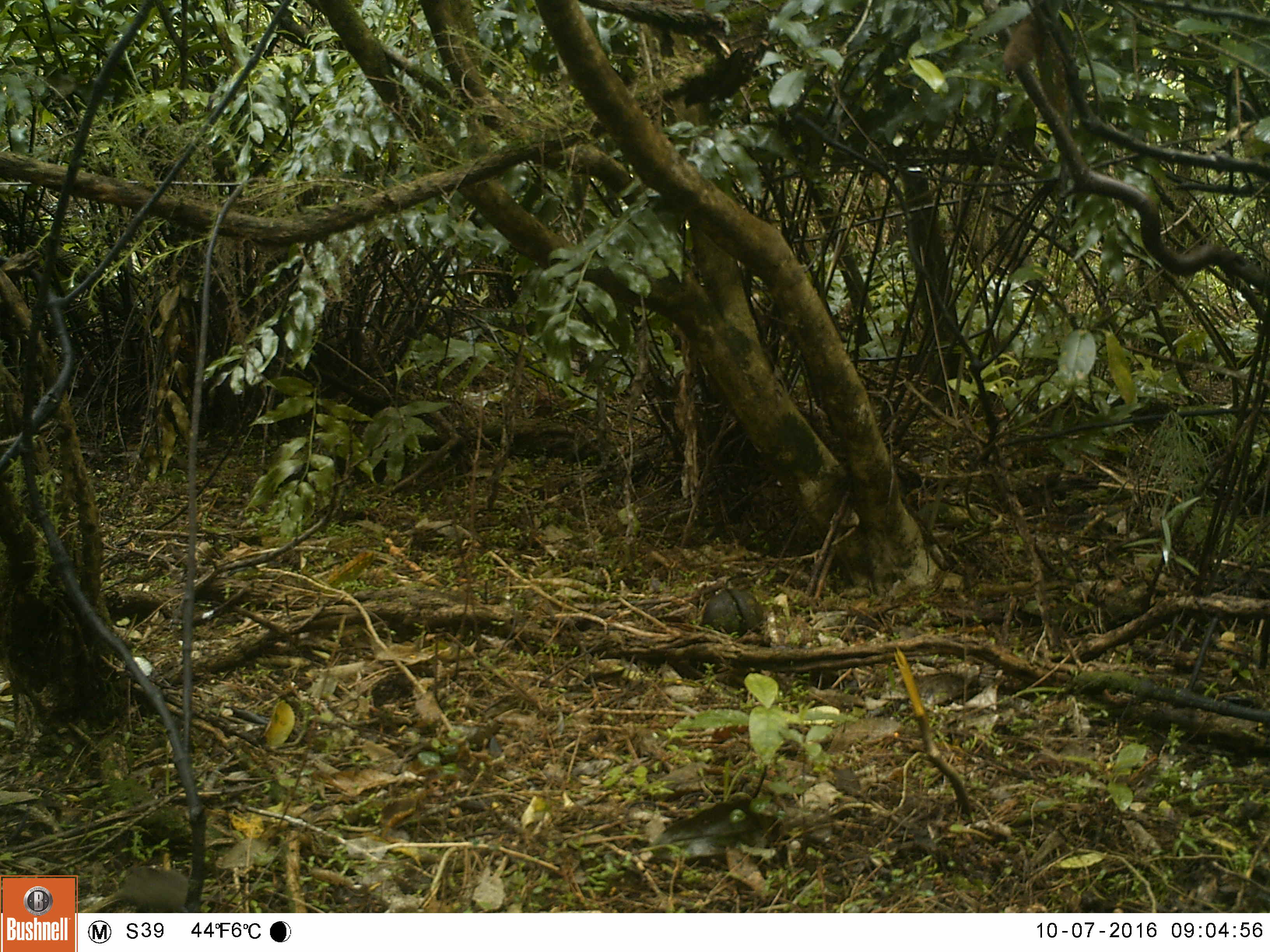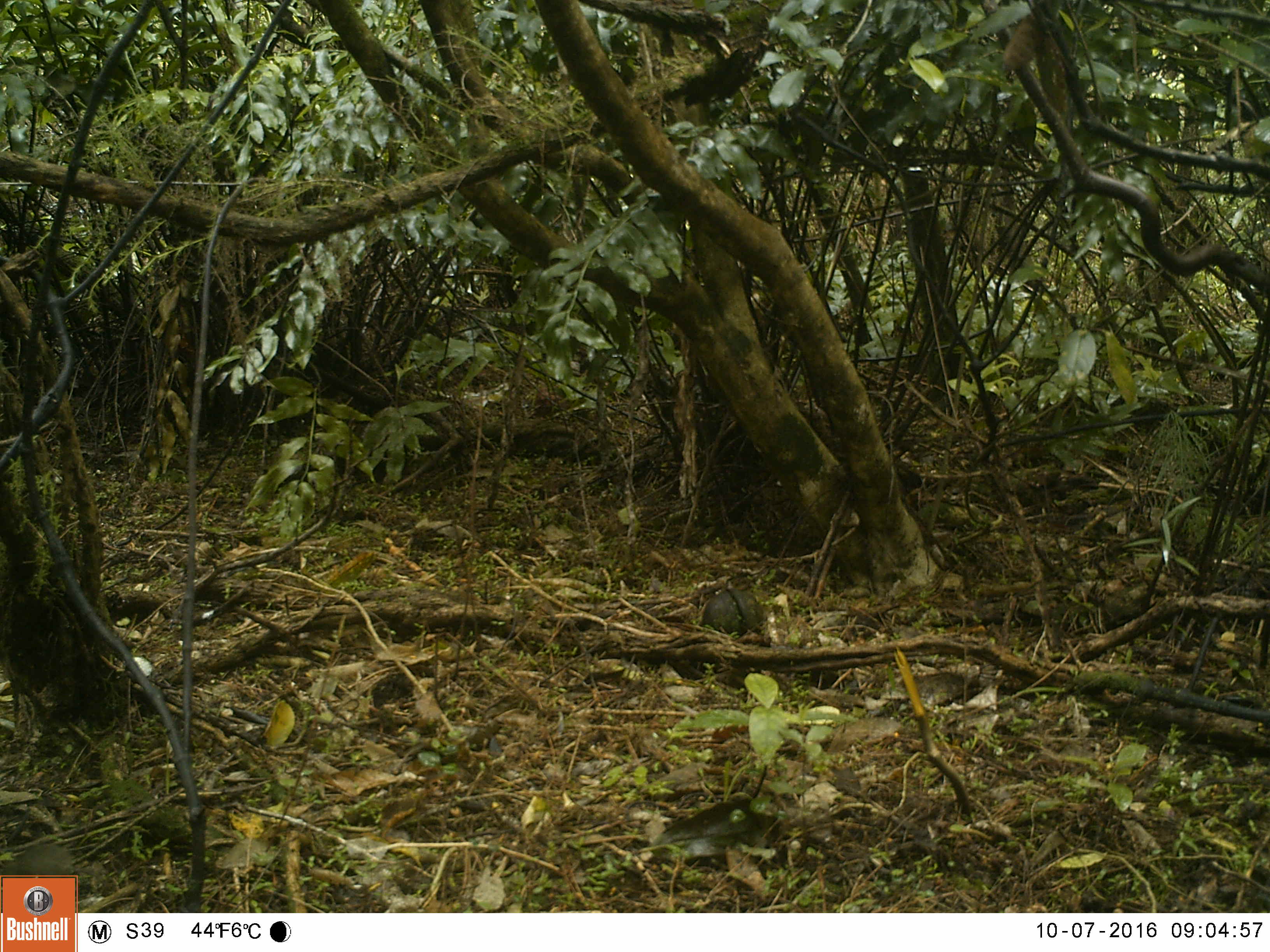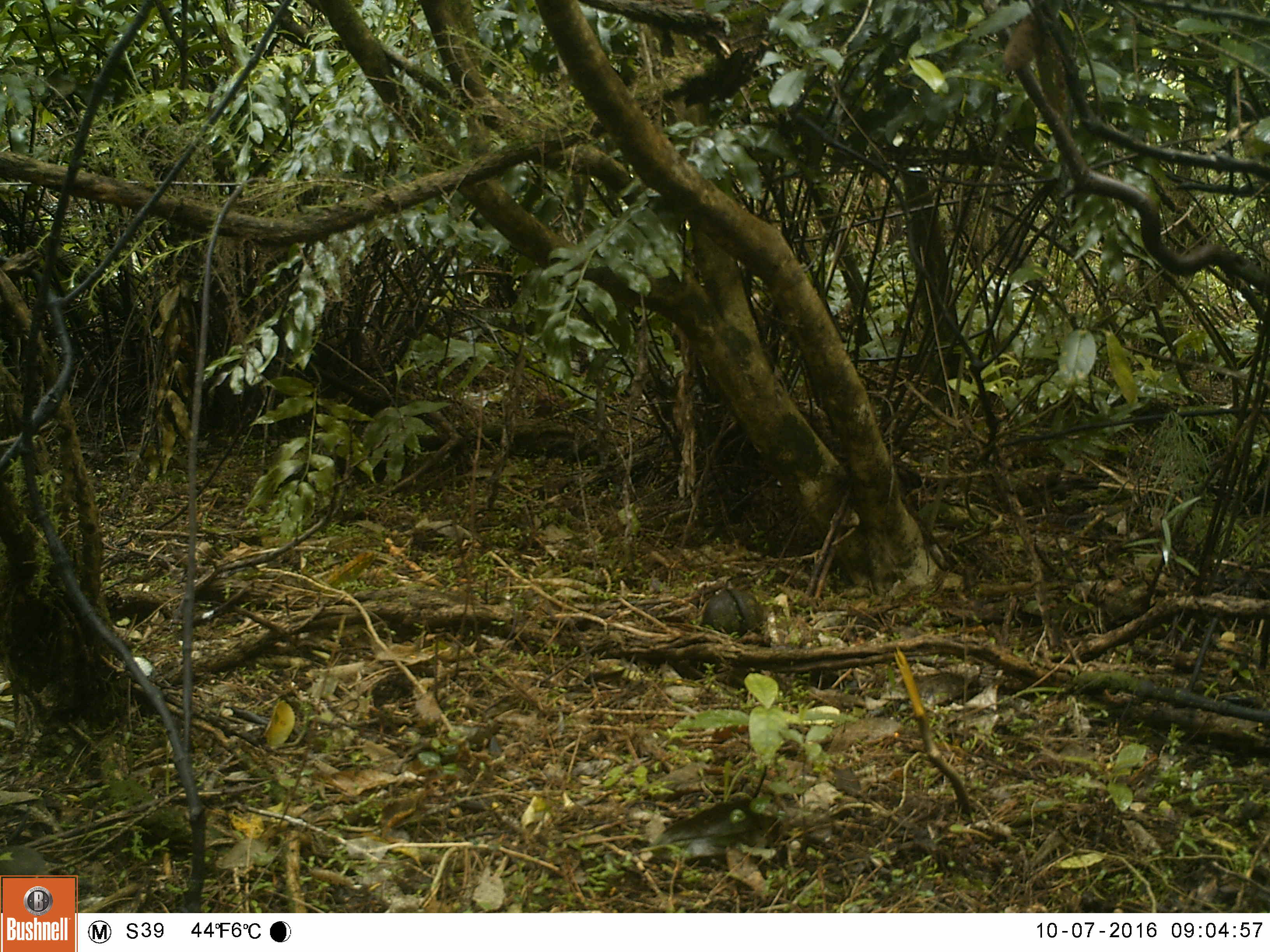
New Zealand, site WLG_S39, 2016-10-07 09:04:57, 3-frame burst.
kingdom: Animalia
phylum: Chordata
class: Mammalia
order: Rodentia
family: Muridae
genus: Mus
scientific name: Mus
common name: mouse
Mouse (Mus).